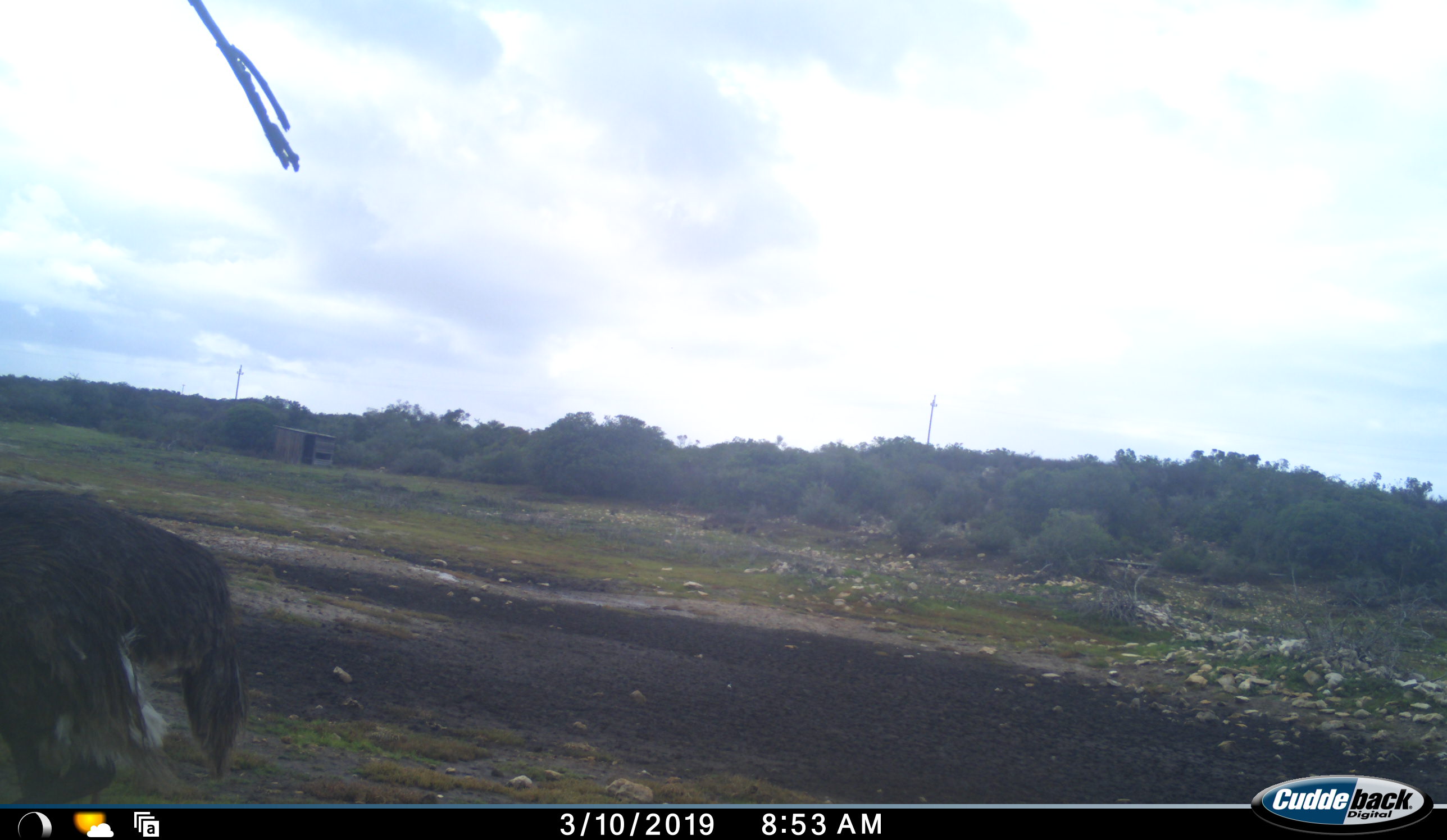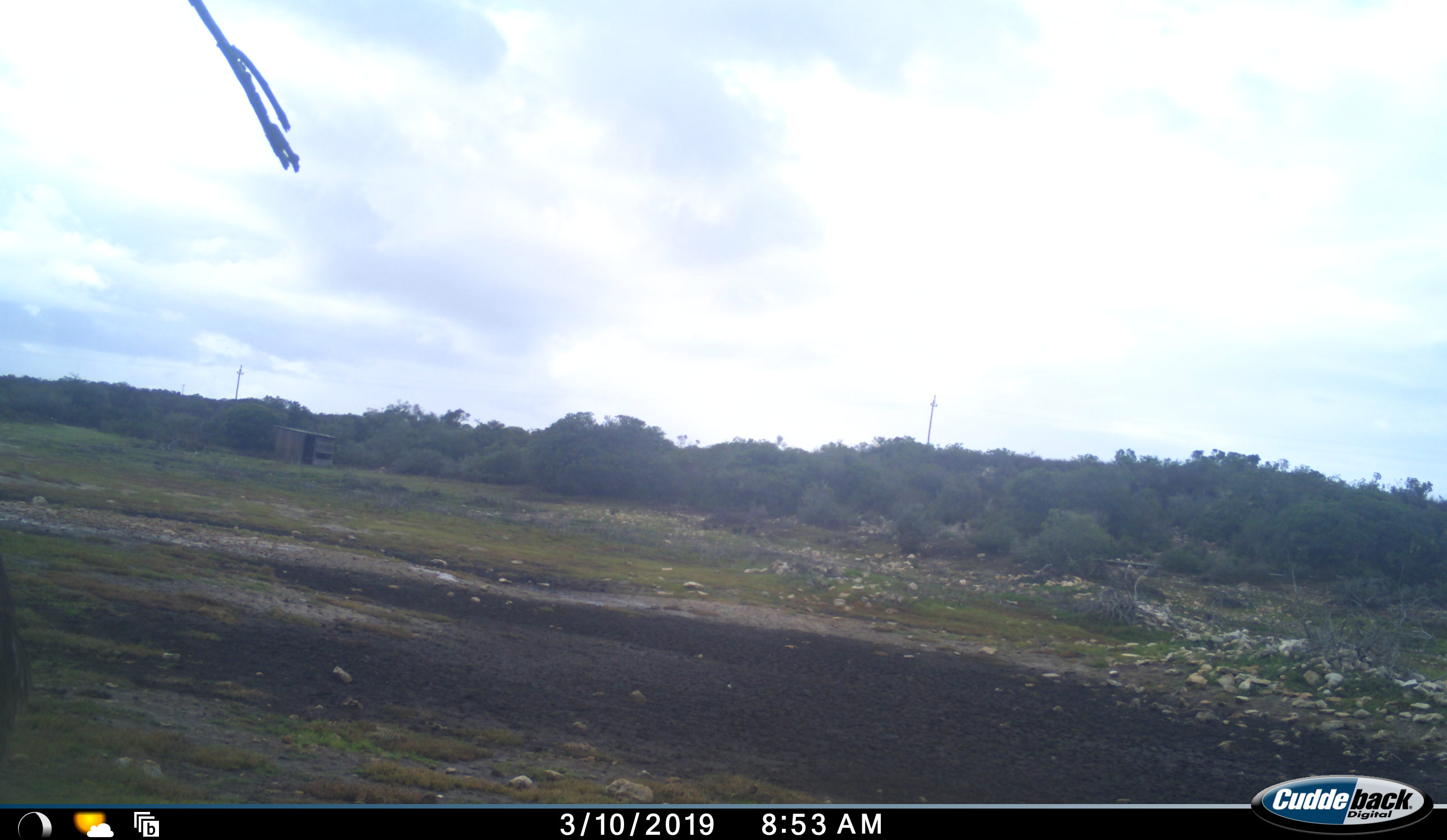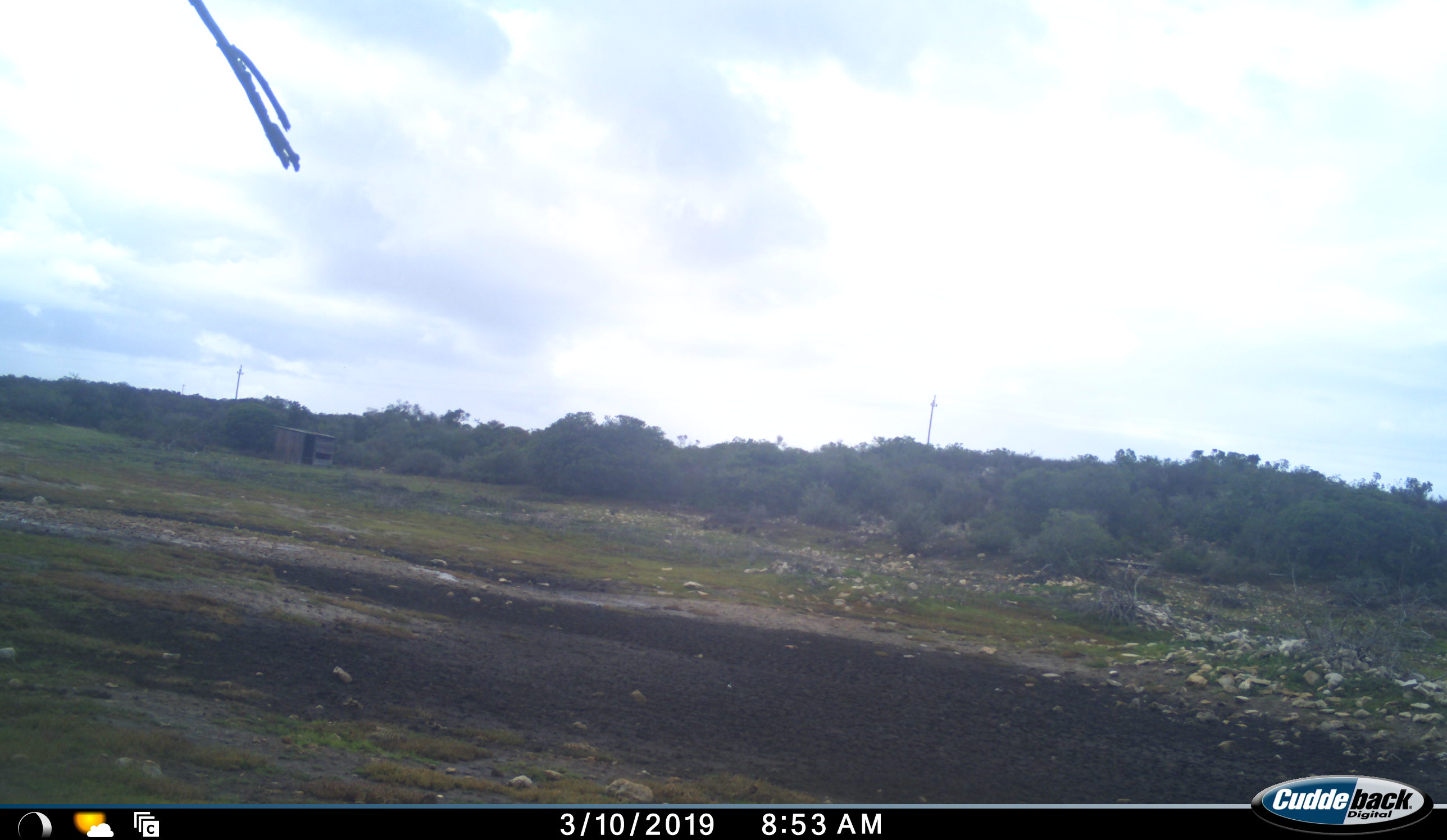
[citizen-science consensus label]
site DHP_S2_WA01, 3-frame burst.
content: unidentified animal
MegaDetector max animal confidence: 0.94